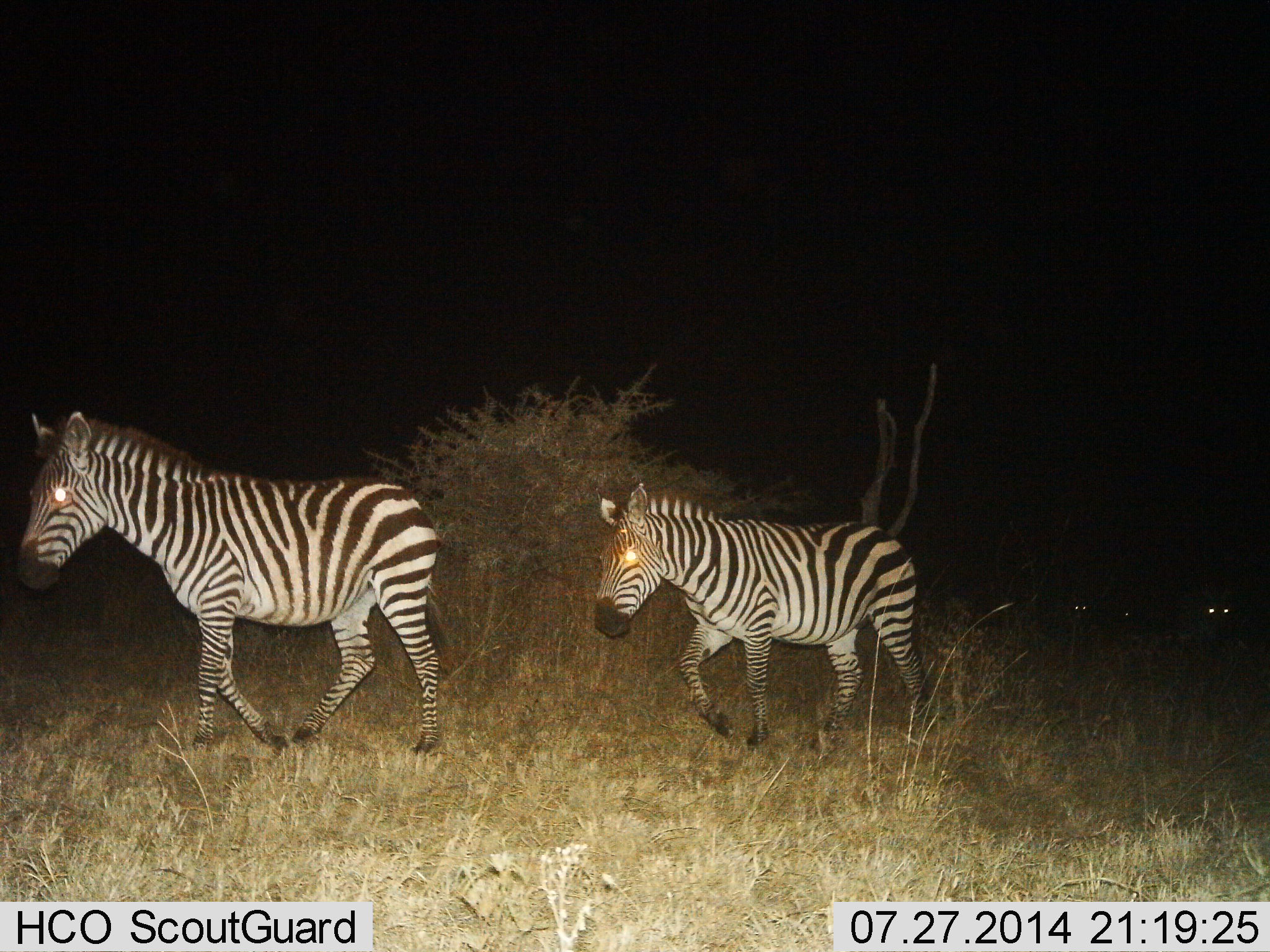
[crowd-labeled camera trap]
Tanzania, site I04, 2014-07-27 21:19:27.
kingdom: Animalia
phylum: Chordata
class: Mammalia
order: Perissodactyla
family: Equidae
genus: Equus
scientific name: Equus quagga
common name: plains zebra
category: zebra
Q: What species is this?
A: Zebra (plains zebra) (Equus quagga).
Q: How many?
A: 4.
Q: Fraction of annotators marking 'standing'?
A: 20%.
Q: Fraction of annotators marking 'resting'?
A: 20%.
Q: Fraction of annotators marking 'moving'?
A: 90%.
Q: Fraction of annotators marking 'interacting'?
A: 0%.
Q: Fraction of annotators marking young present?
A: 0%.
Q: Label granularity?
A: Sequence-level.